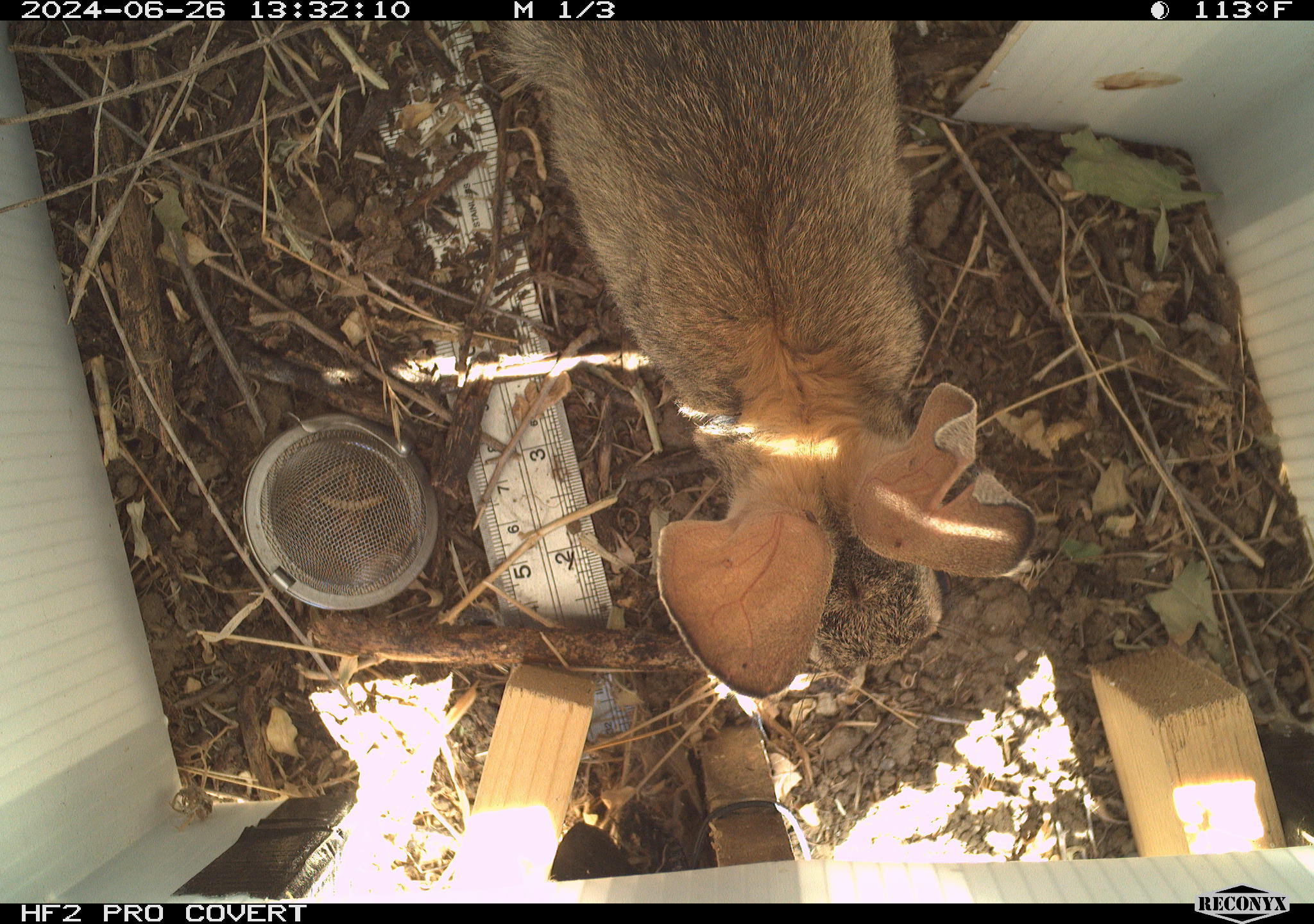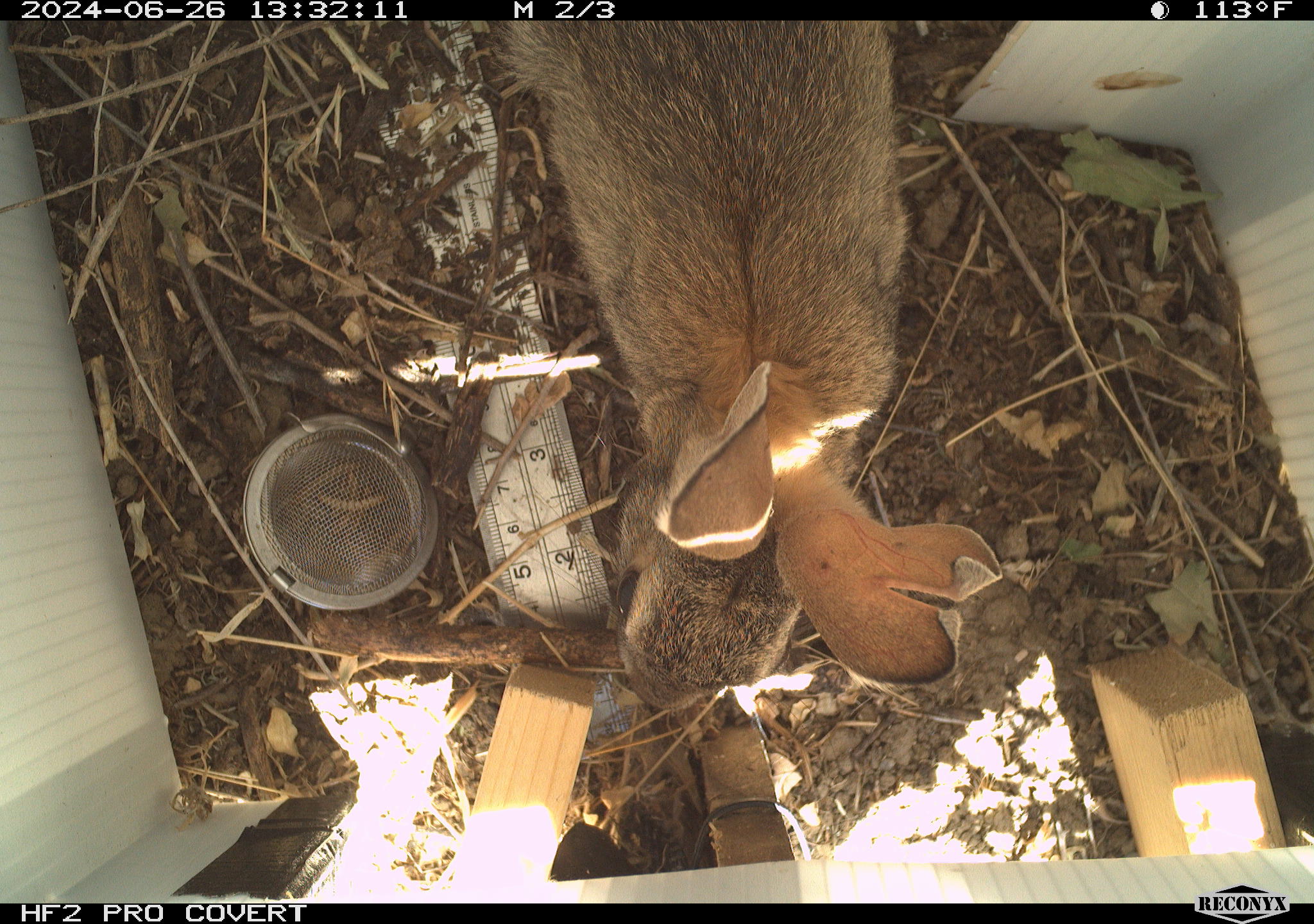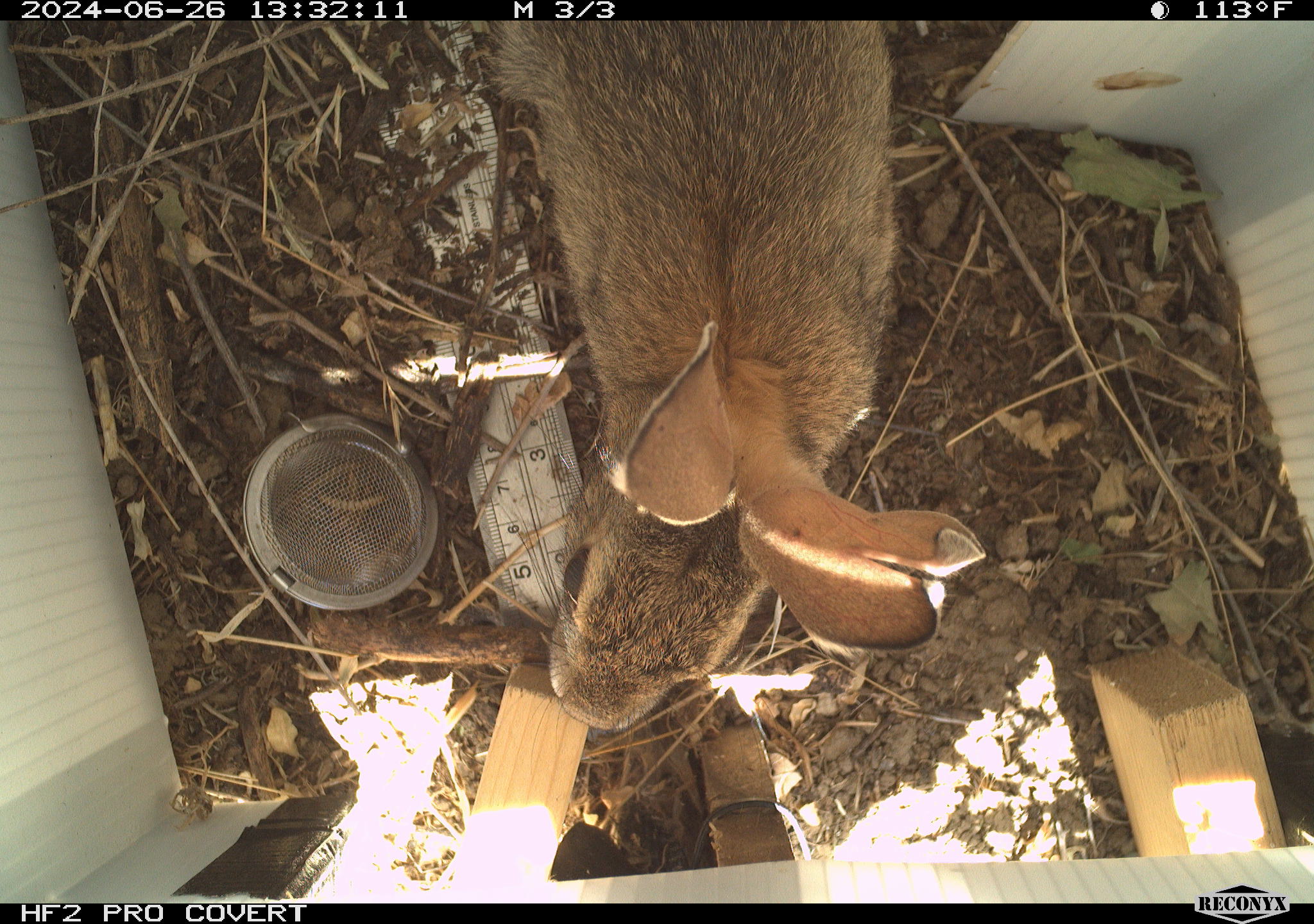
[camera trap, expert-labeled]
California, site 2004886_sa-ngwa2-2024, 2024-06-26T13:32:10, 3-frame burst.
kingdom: Animalia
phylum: Chordata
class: Mammalia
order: Lagomorpha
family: Leporidae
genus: Sylvilagus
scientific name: Sylvilagus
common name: cottontail rabbits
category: sylvilagus species